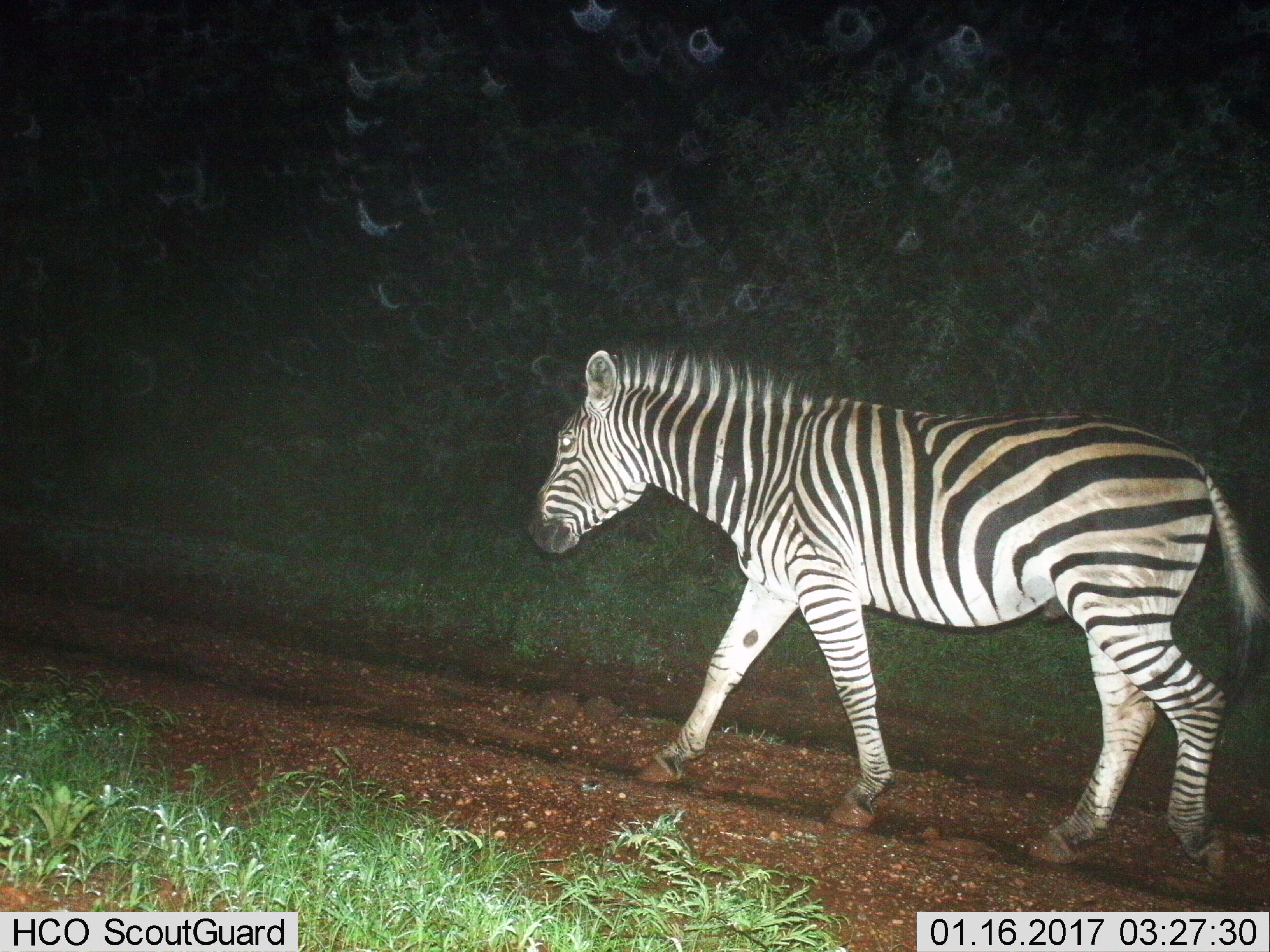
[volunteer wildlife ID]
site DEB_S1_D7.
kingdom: Animalia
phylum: Chordata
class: Mammalia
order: Perissodactyla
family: Equidae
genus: Equus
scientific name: Equus quagga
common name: plains zebra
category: zebraplains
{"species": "zebraplains (plains zebra) (Equus quagga)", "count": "1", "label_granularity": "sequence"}